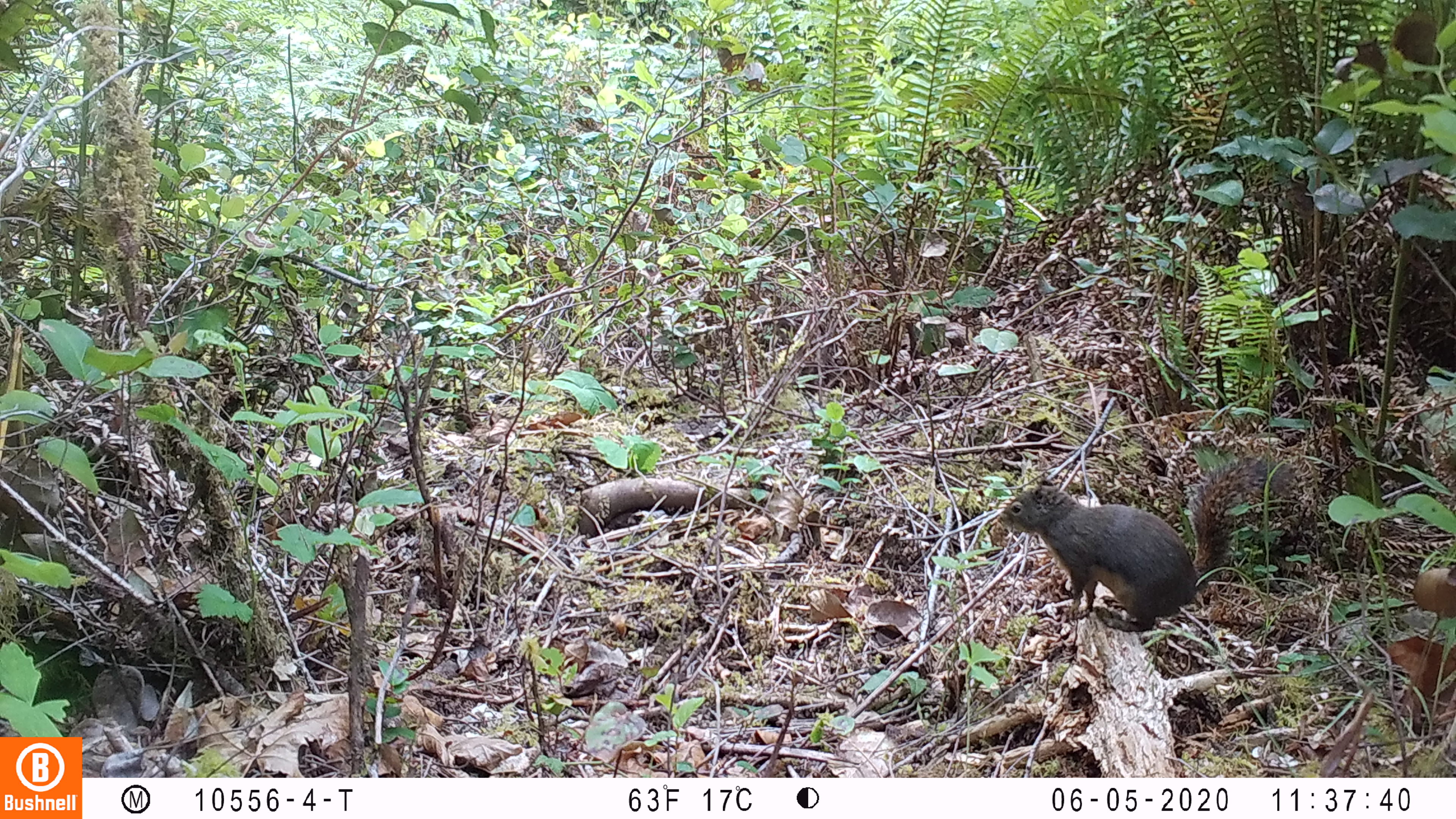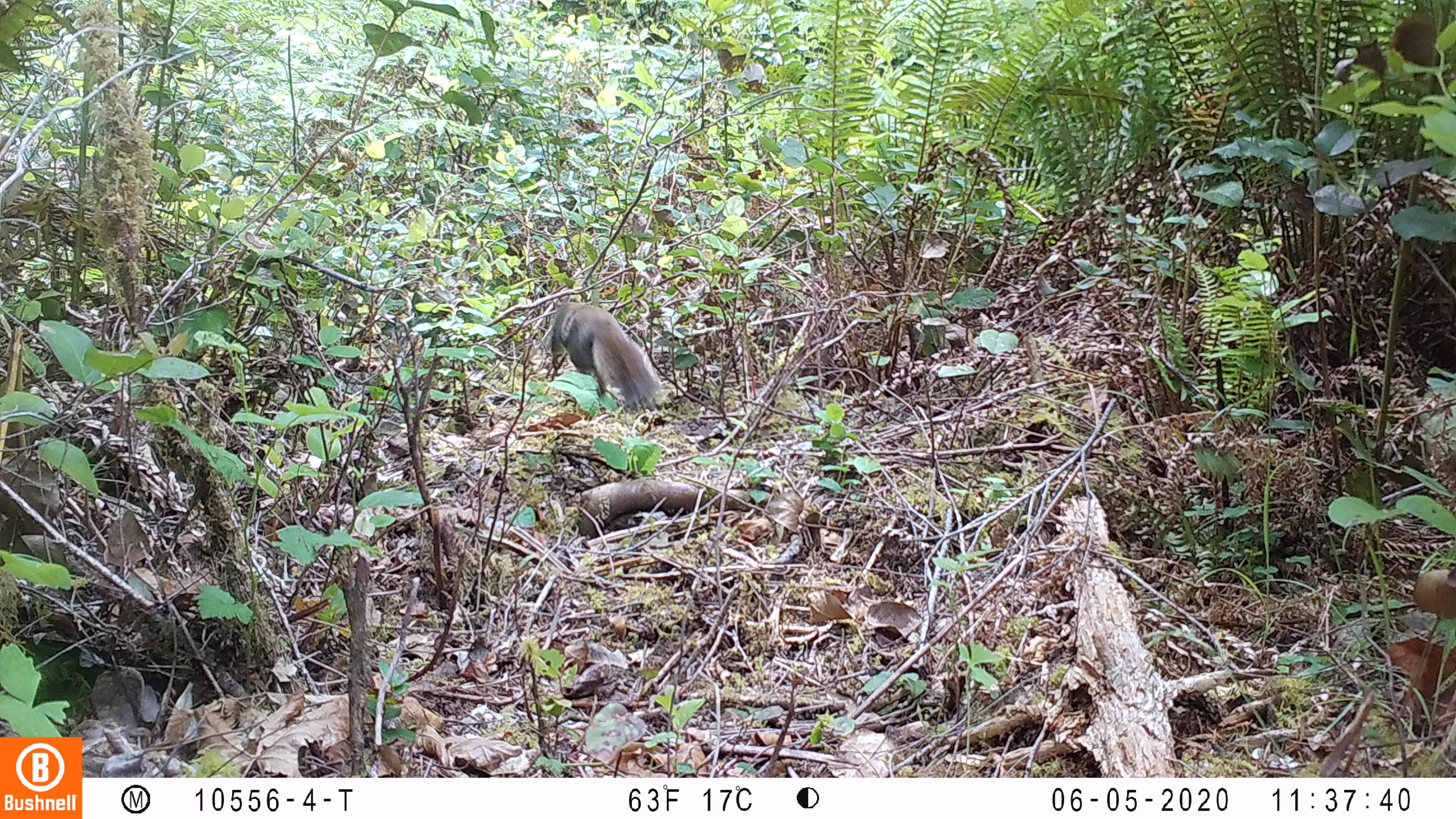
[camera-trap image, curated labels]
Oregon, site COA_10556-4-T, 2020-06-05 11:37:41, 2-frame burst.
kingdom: Animalia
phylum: Chordata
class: Mammalia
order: Rodentia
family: Sciuridae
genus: Tamiasciurus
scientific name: Tamiasciurus douglasii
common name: douglas squirrel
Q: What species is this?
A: Douglas squirrel (Tamiasciurus douglasii).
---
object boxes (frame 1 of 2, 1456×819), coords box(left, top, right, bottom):
douglas squirrel: box(996, 462, 1288, 629)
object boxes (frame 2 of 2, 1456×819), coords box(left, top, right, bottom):
douglas squirrel: box(546, 296, 667, 405)